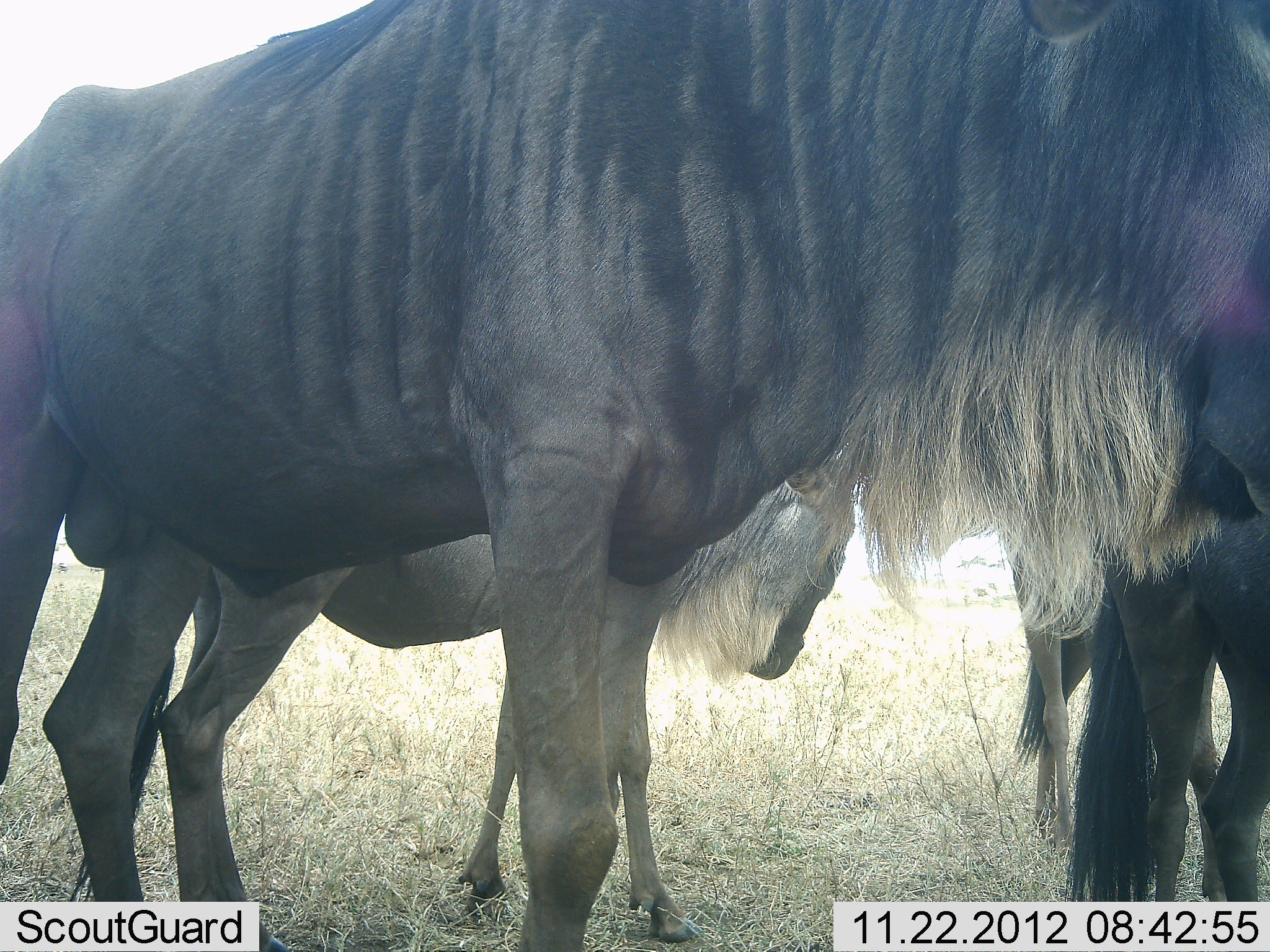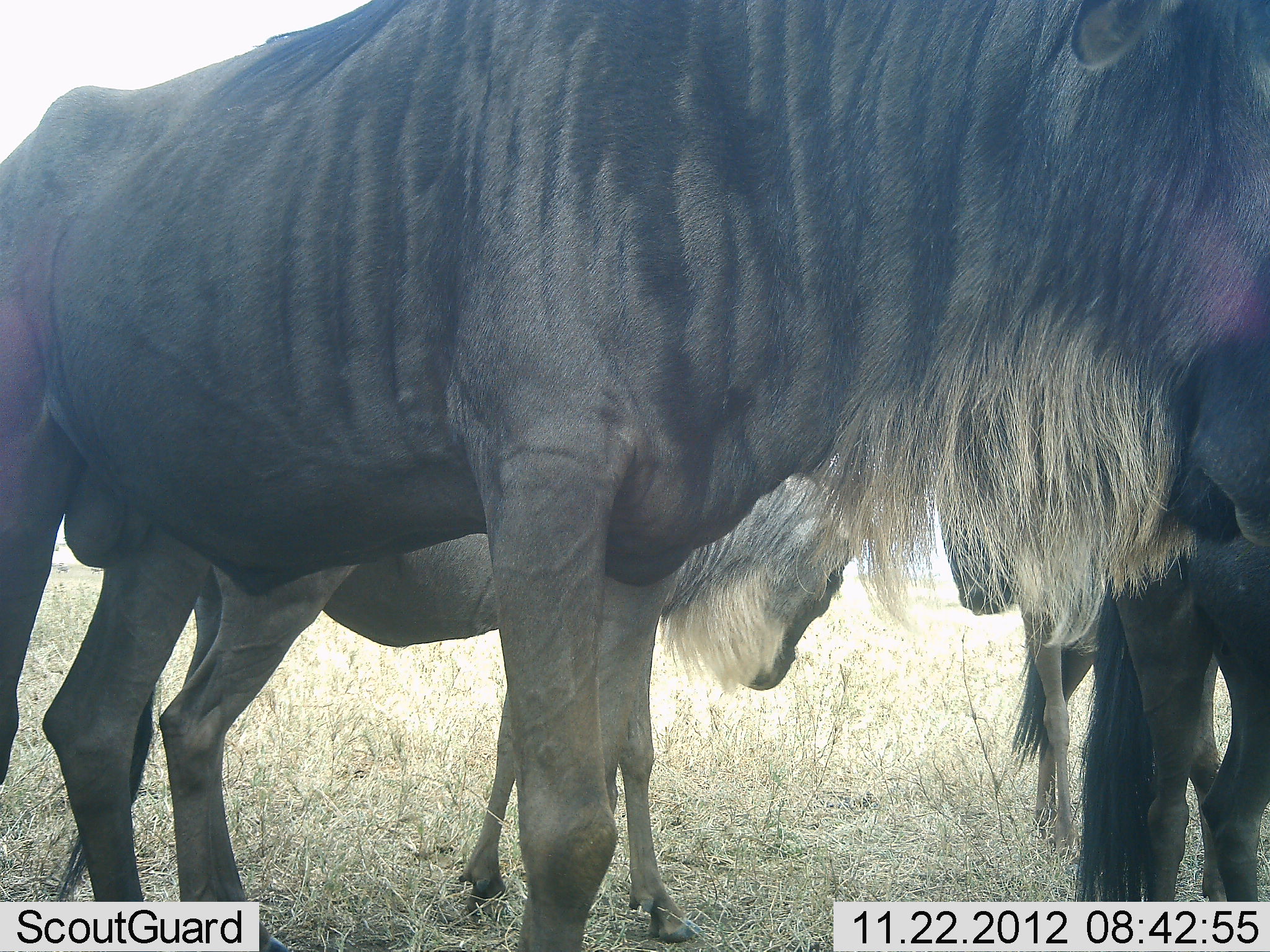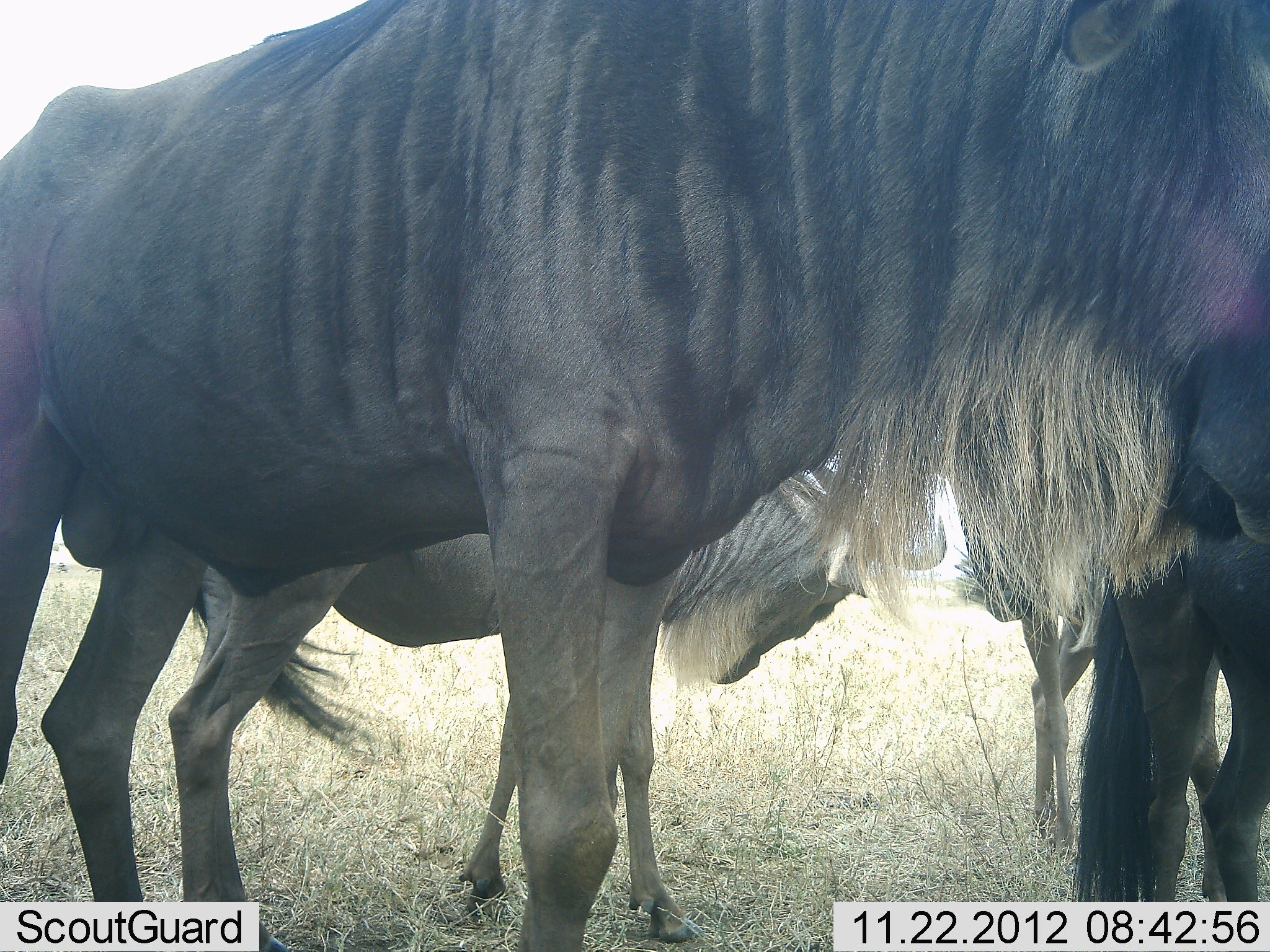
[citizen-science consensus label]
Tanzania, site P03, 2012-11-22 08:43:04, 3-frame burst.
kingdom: Animalia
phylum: Chordata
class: Mammalia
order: Artiodactyla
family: Bovidae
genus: Connochaetes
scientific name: Connochaetes taurinus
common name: blue wildebeest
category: wildebeest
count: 4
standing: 100%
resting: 0%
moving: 10%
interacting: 0%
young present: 40%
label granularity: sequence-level